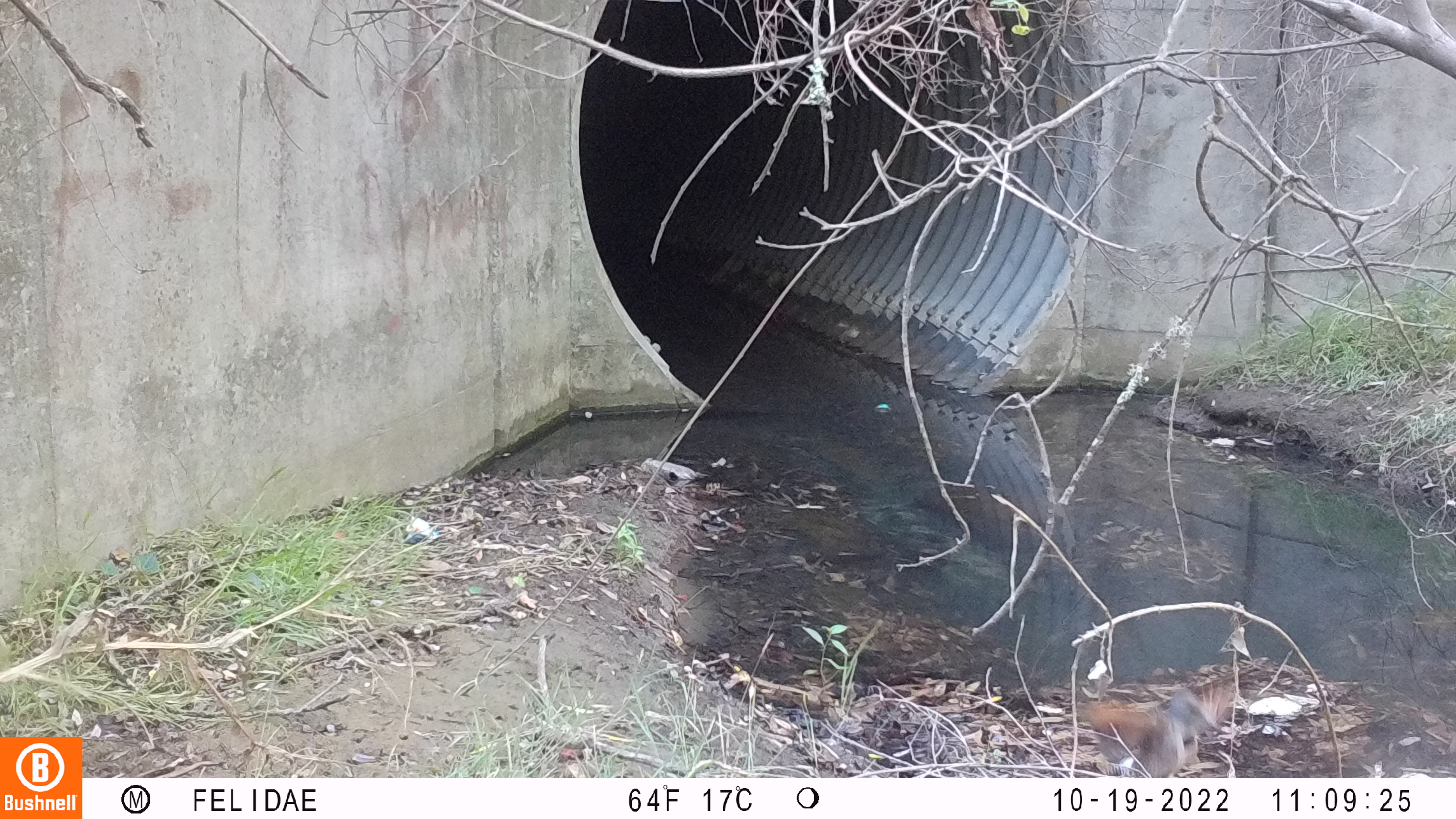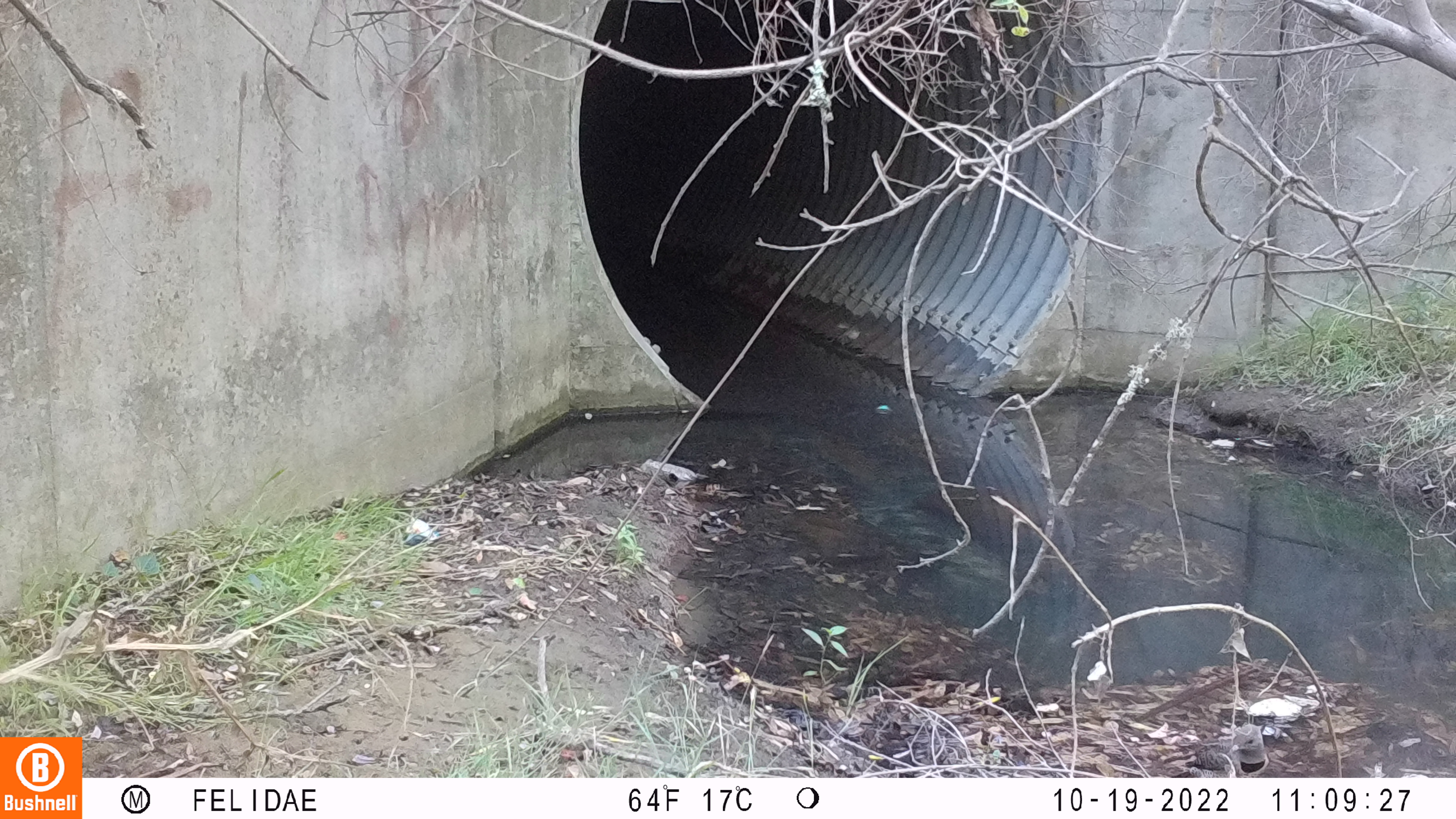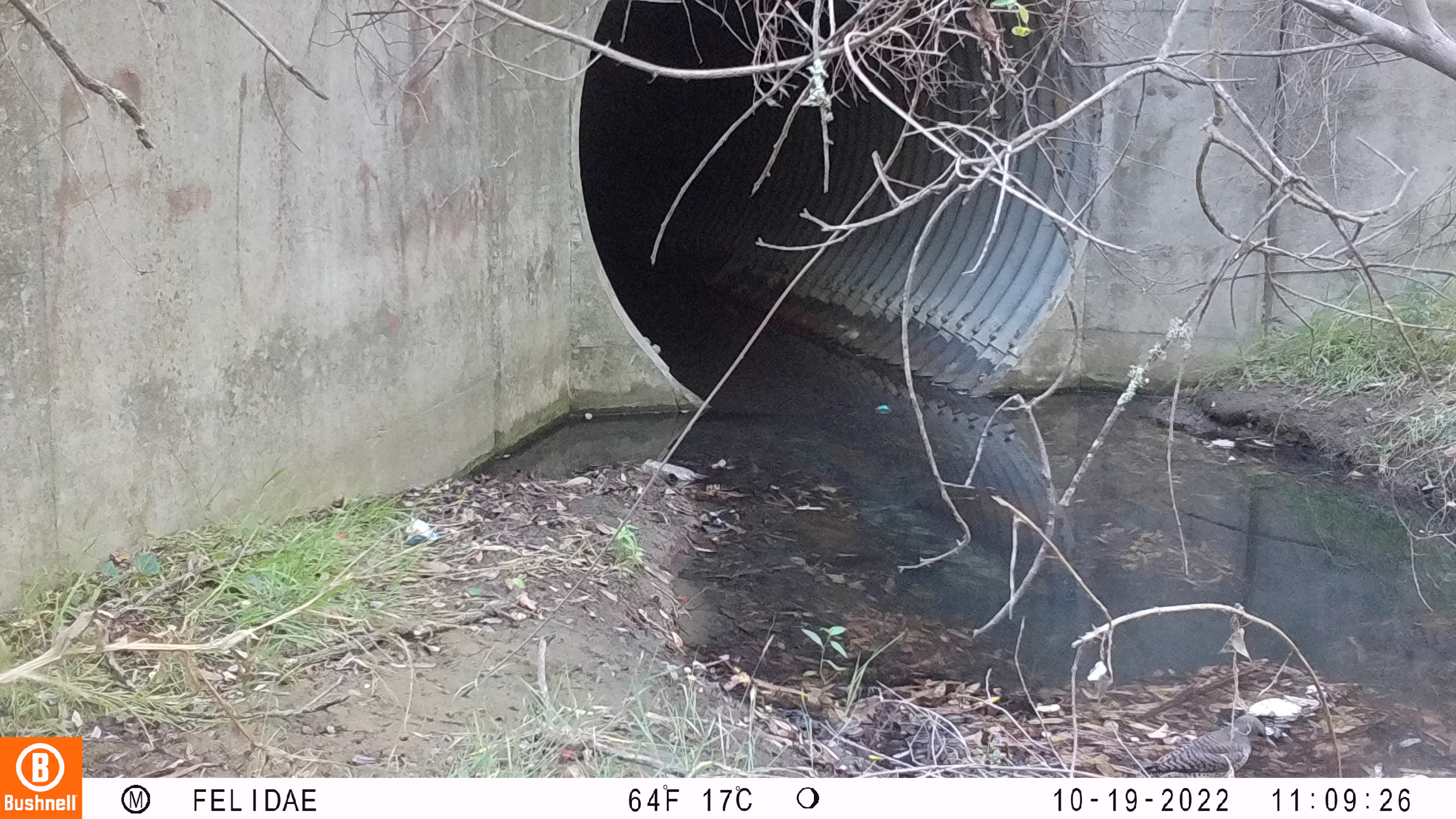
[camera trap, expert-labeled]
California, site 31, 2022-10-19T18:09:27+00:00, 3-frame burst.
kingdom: Animalia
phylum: Chordata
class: Aves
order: Columbiformes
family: Columbidae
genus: Zenaida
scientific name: Zenaida macroura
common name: mourning dove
Mourning dove (Zenaida macroura).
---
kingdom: Animalia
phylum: Chordata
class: Aves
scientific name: Aves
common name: bird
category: unknown bird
Unknown bird (bird) (Aves).